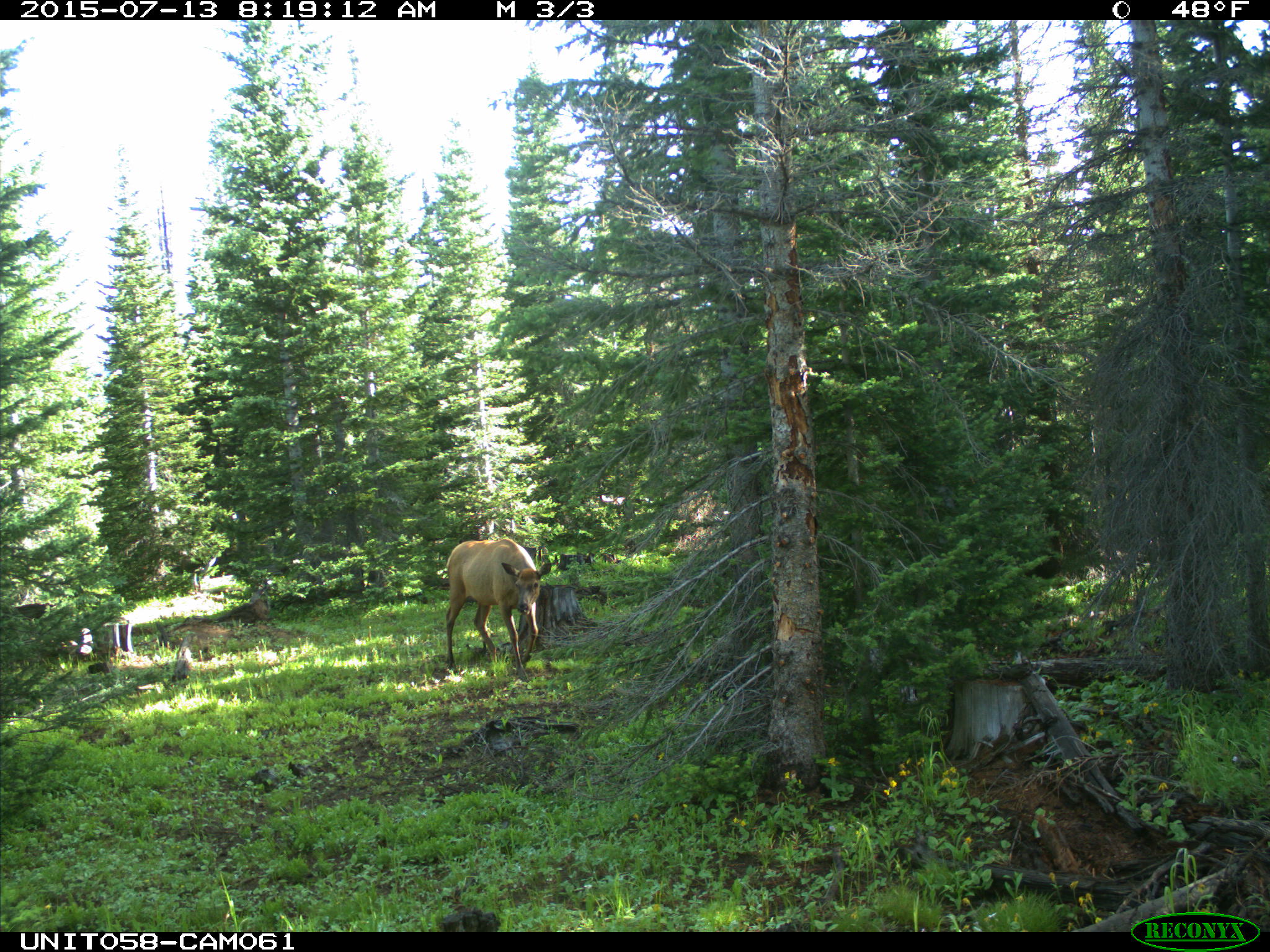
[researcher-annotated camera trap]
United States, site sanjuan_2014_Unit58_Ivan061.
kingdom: Animalia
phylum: Chordata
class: Mammalia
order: Artiodactyla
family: Cervidae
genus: Cervus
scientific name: Cervus elaphus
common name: red deer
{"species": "Cervus elaphus (red deer)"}